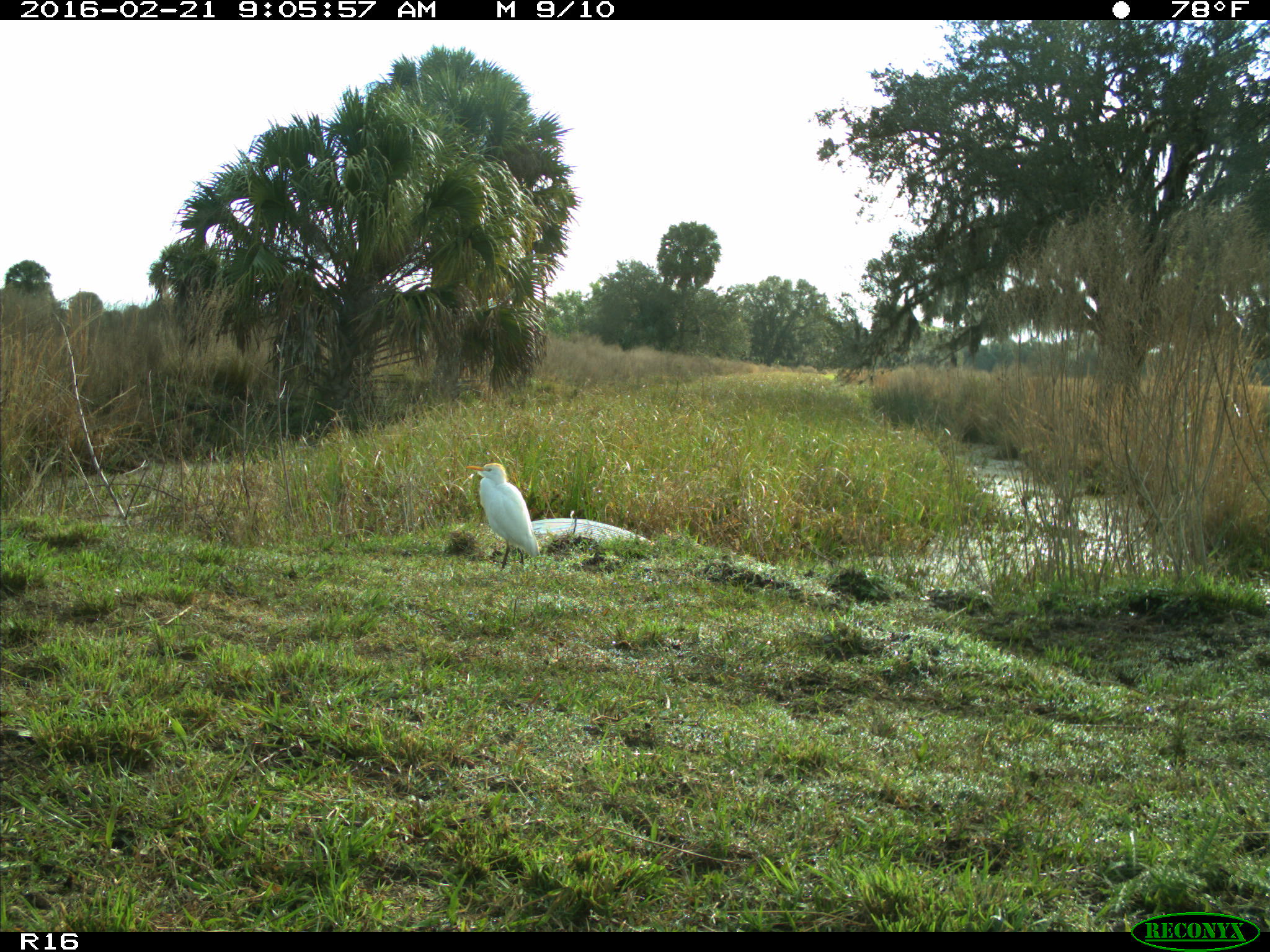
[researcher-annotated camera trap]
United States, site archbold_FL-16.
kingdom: Animalia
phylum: Chordata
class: Aves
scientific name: Aves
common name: birds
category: unidentified bird